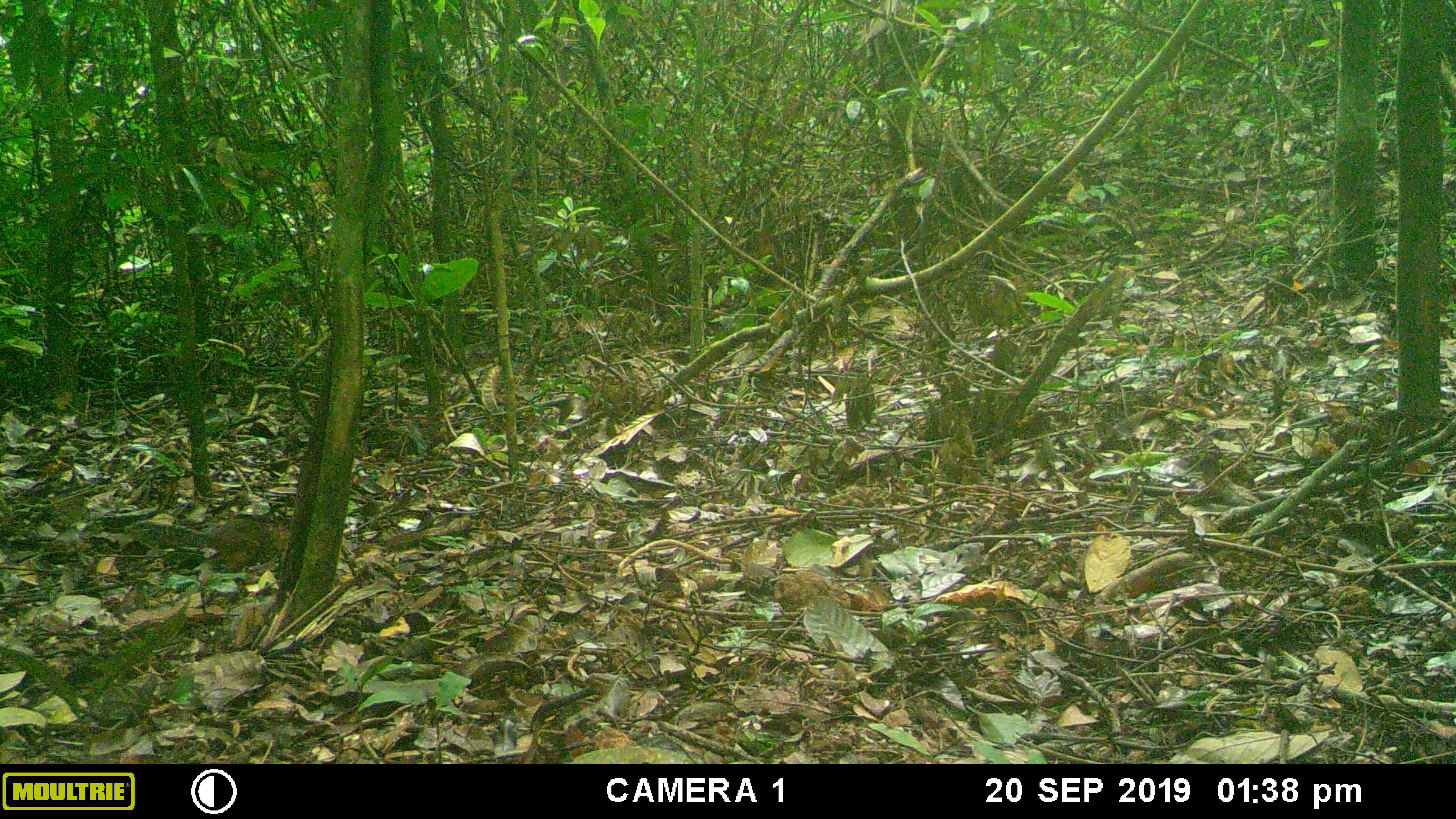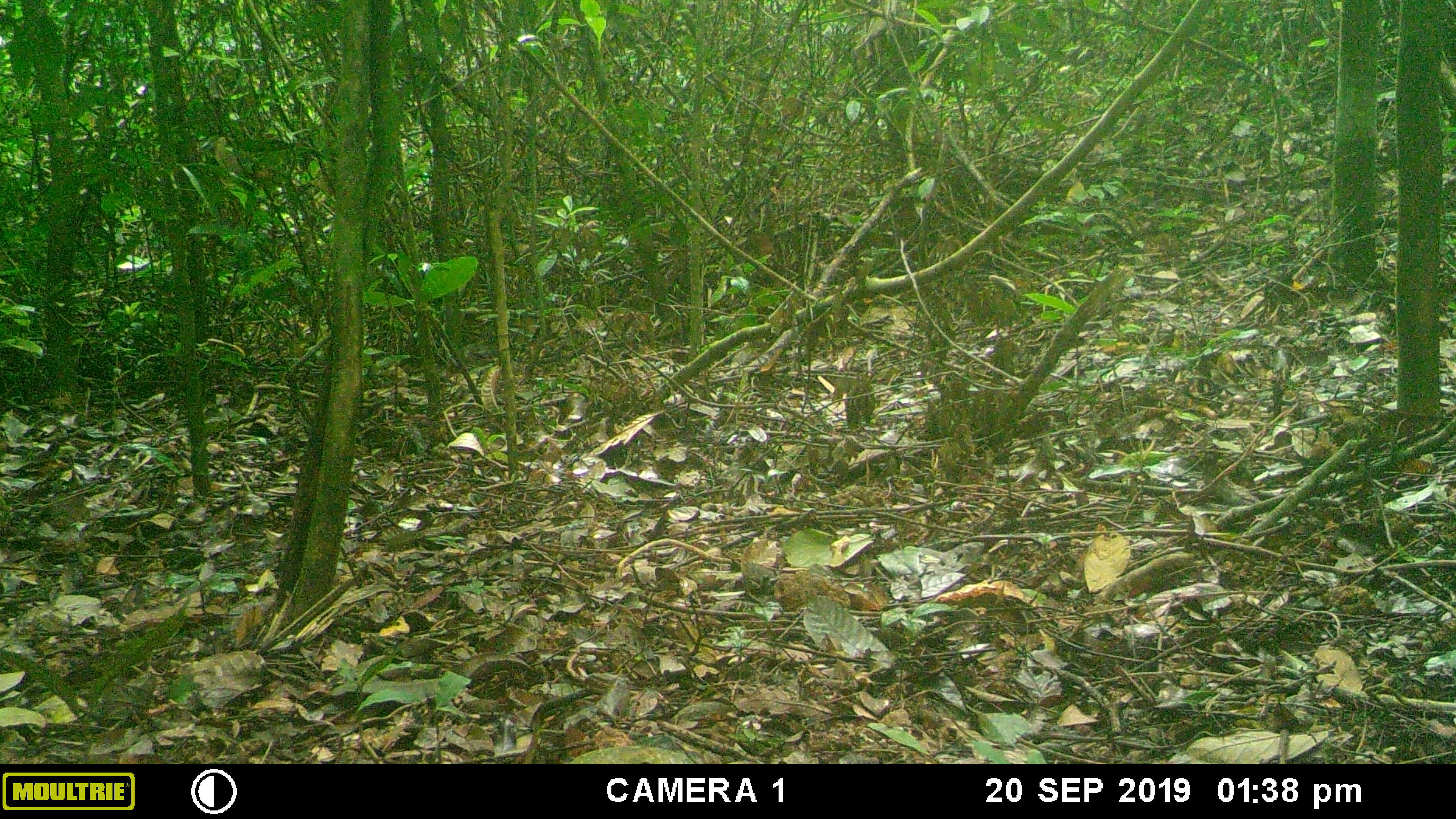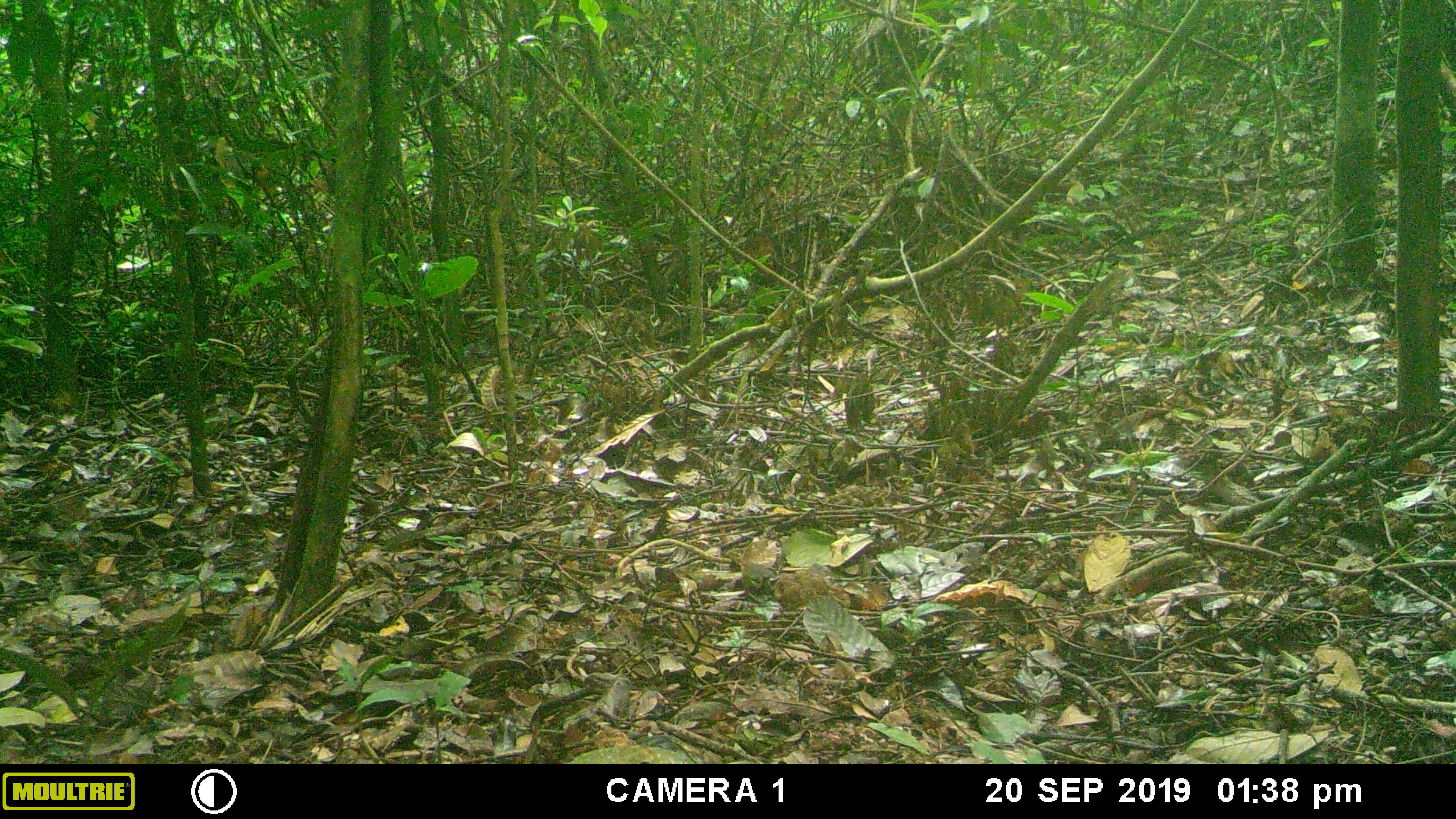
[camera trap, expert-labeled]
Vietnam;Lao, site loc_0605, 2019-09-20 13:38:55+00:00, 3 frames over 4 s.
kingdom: Animalia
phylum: Chordata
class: Mammalia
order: Rodentia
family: Sciuridae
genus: Dremomys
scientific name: Dremomys rufigenis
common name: red-cheeked squirrel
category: red cheeked squirrel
Red cheeked squirrel (red-cheeked squirrel) (Dremomys rufigenis). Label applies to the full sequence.